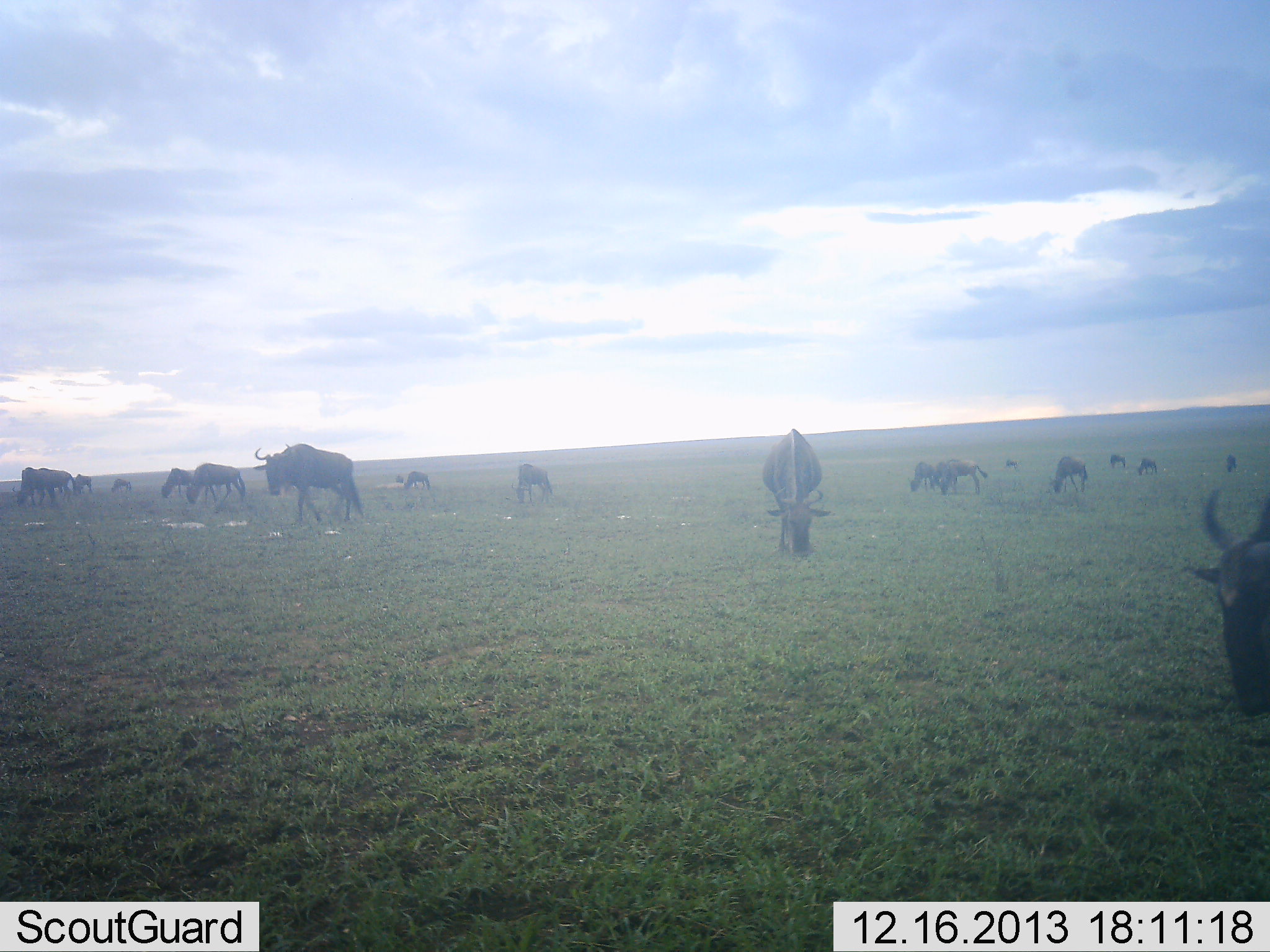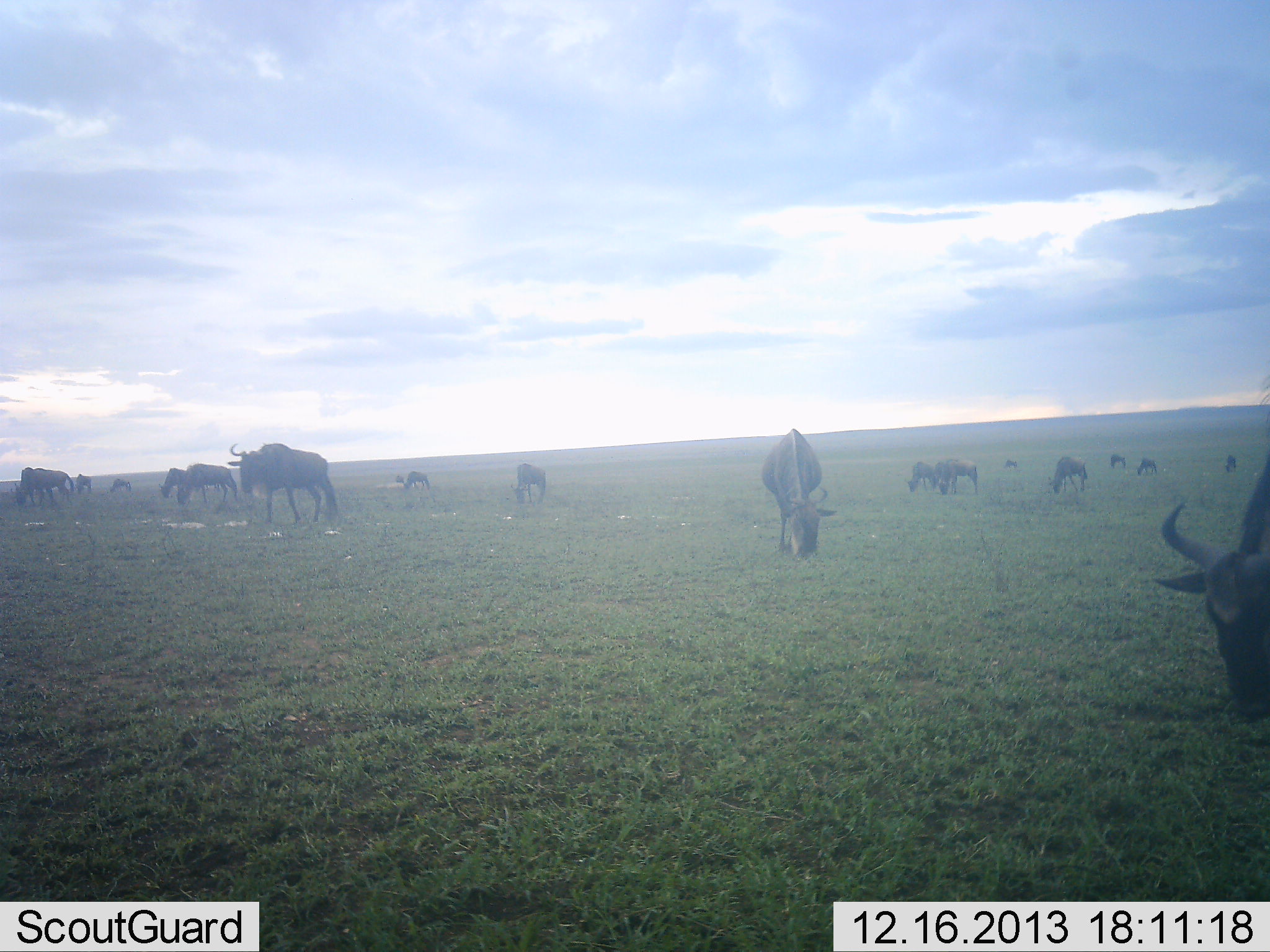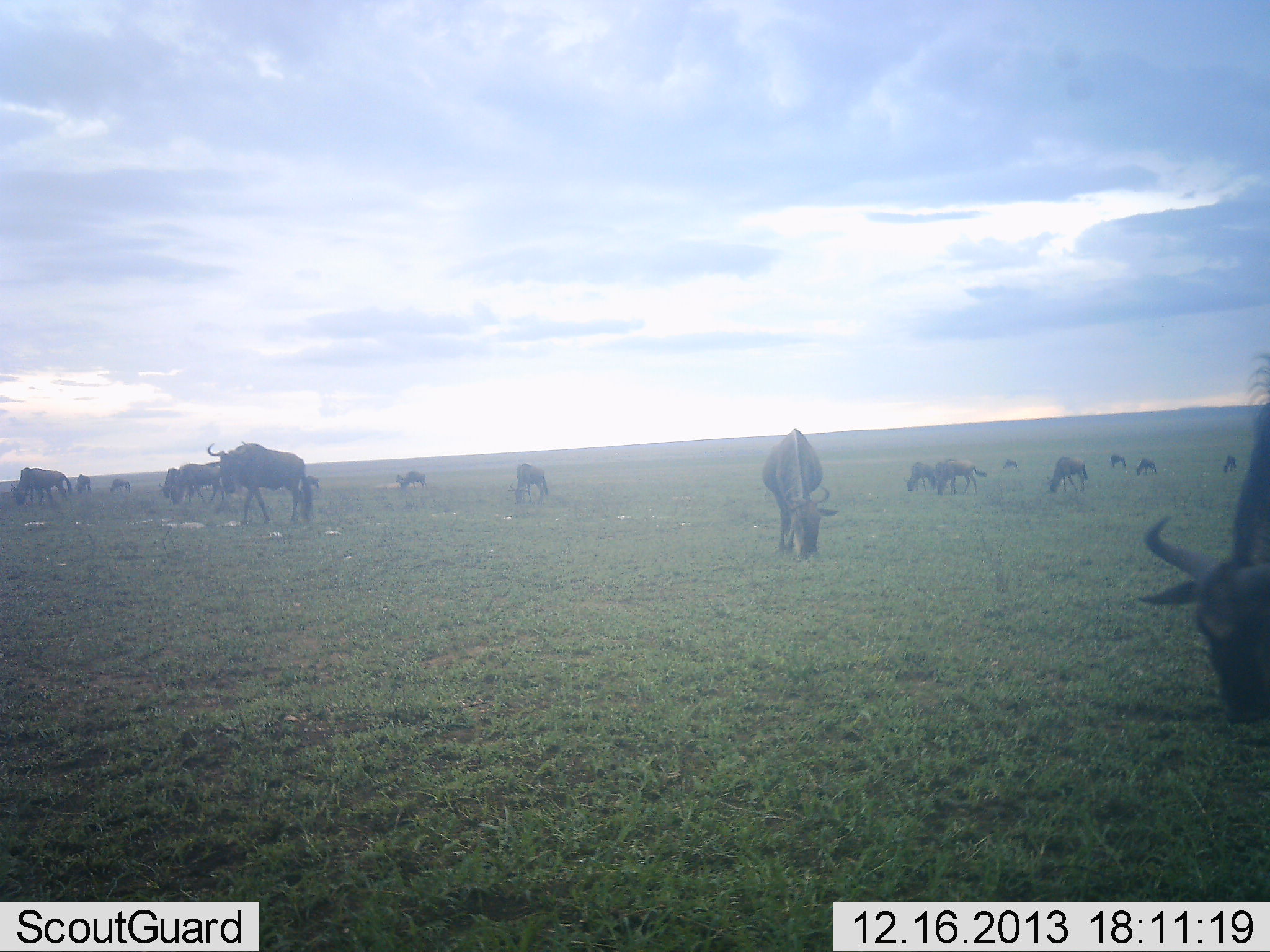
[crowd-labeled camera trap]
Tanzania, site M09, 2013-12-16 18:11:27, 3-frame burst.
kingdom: Animalia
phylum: Chordata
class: Mammalia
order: Artiodactyla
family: Bovidae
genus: Connochaetes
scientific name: Connochaetes taurinus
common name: blue wildebeest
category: wildebeest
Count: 11-50.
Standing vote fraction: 43%.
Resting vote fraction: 7%.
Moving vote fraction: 34%.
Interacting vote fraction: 2%.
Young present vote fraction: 2%.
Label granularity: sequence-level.